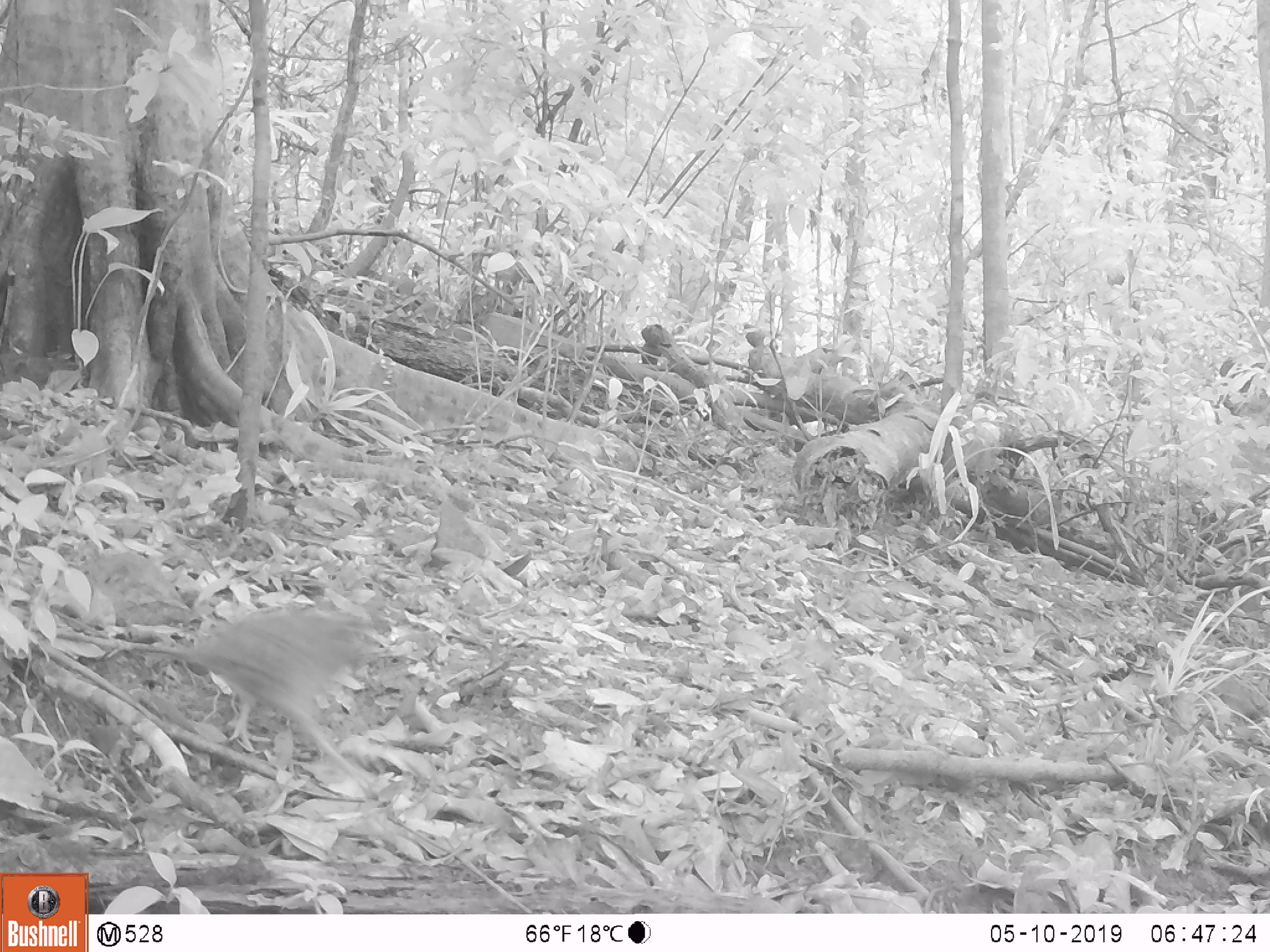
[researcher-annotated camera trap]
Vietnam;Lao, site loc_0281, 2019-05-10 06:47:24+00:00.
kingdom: Animalia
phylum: Chordata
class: Aves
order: Galliformes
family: Phasianidae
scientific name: Phasianidae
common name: partridge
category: unidentified partridge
Unidentified partridge (partridge) (Phasianidae). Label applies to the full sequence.